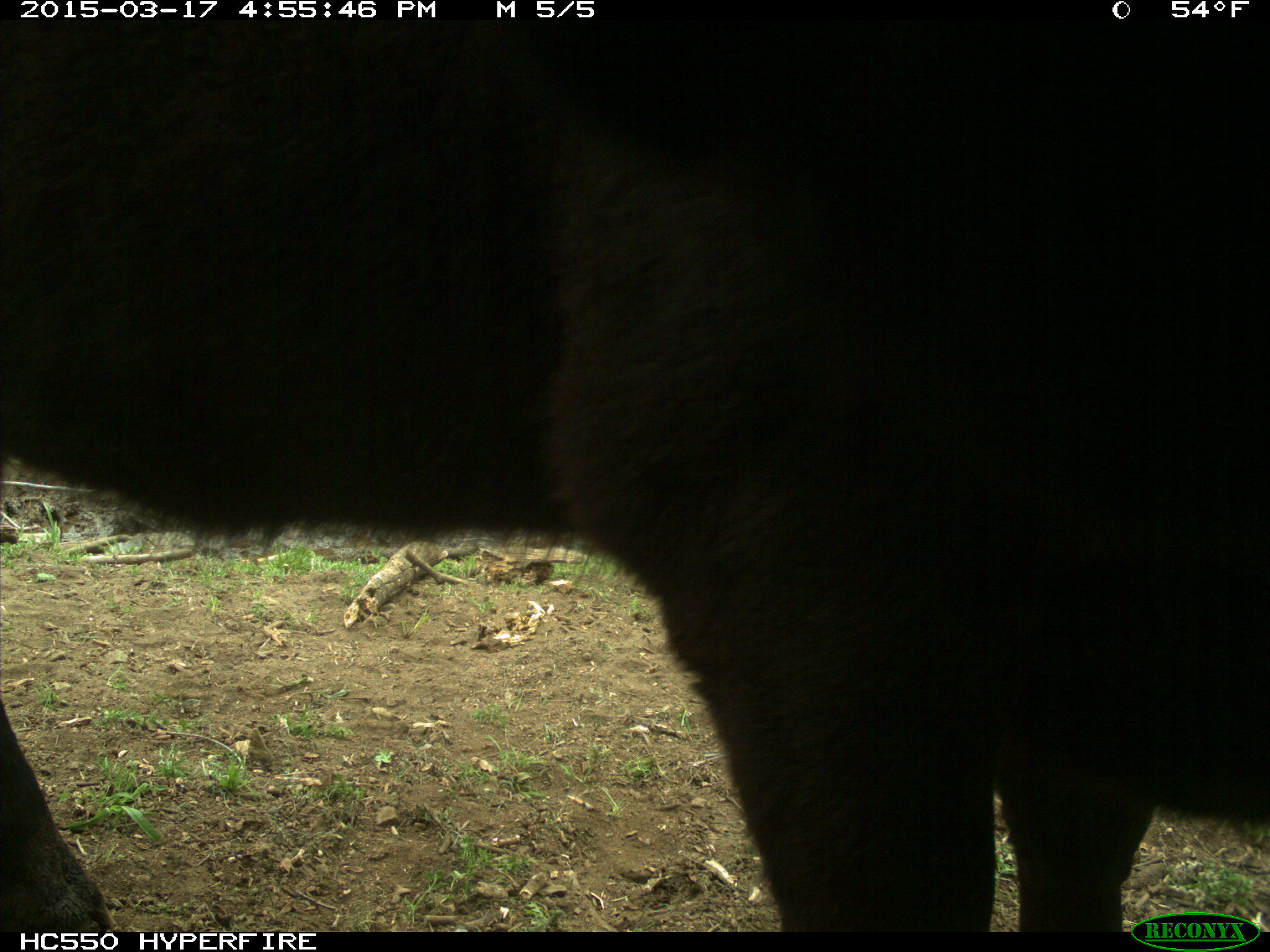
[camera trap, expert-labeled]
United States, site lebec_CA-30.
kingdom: Animalia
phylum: Chordata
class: Mammalia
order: Artiodactyla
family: Bovidae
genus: Bos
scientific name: Bos taurus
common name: domestic cow